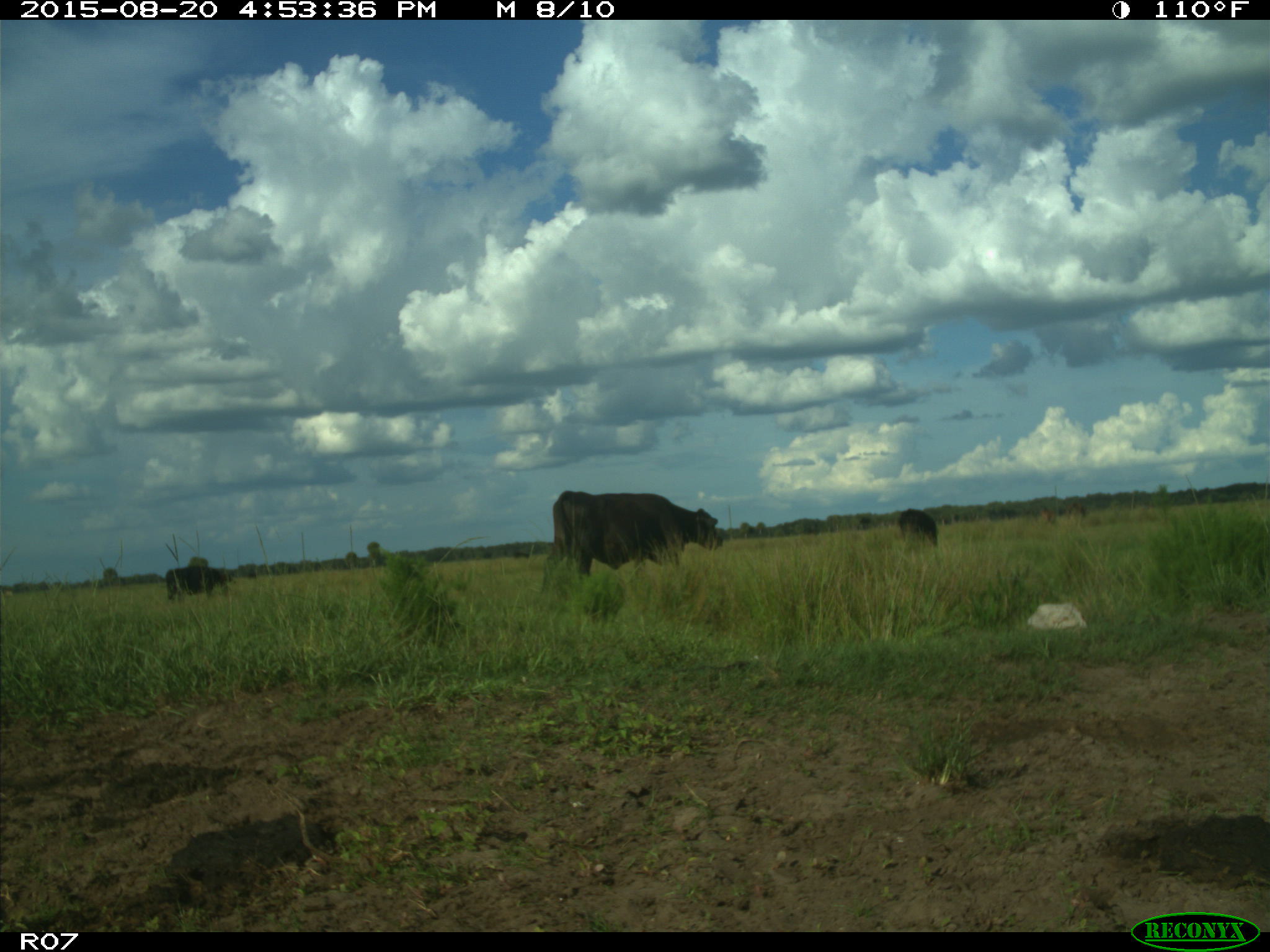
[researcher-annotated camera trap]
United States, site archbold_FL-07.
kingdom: Animalia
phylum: Chordata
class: Mammalia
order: Artiodactyla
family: Bovidae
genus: Bos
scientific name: Bos taurus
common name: domestic cow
Bos taurus (domestic cow).